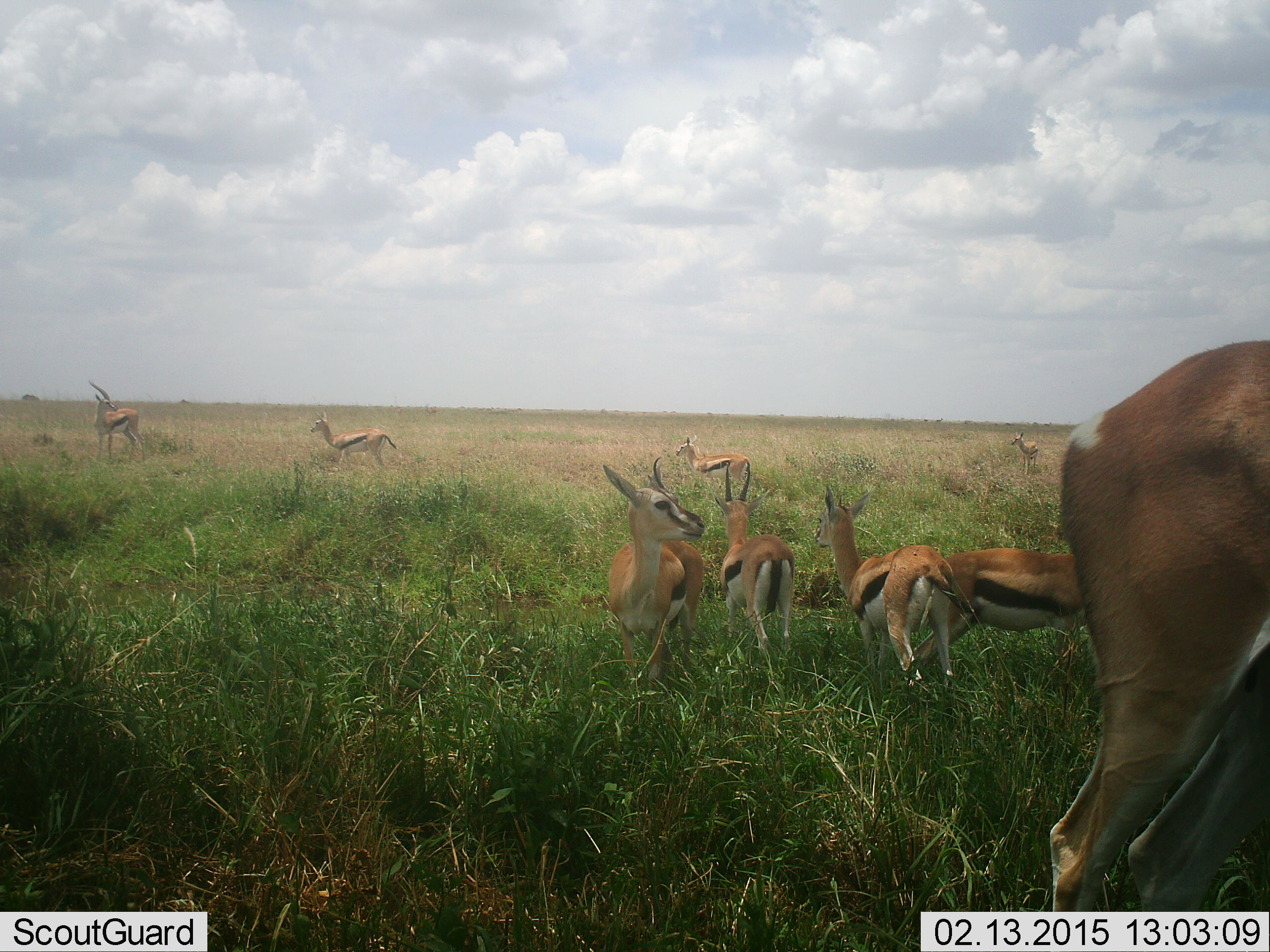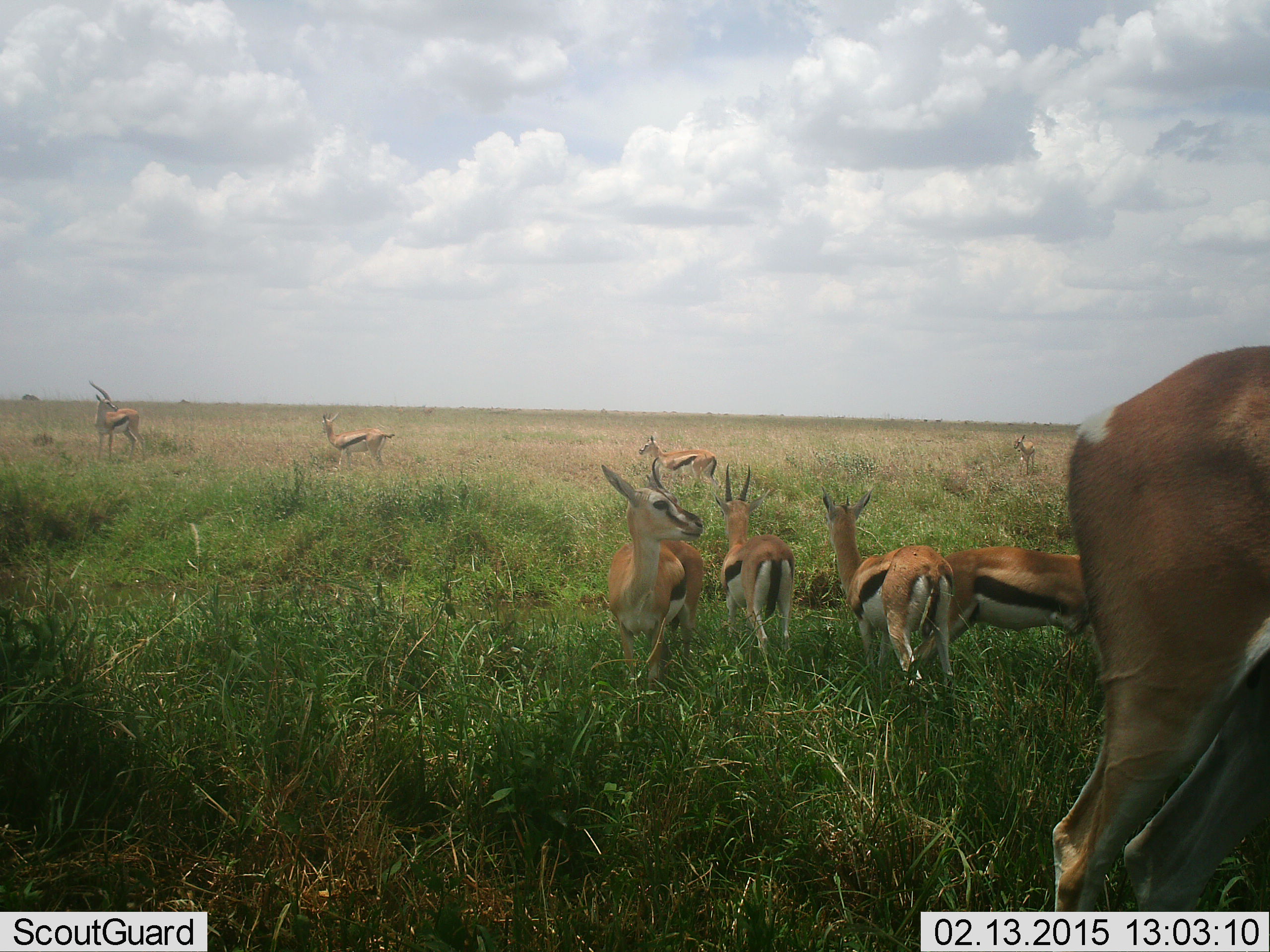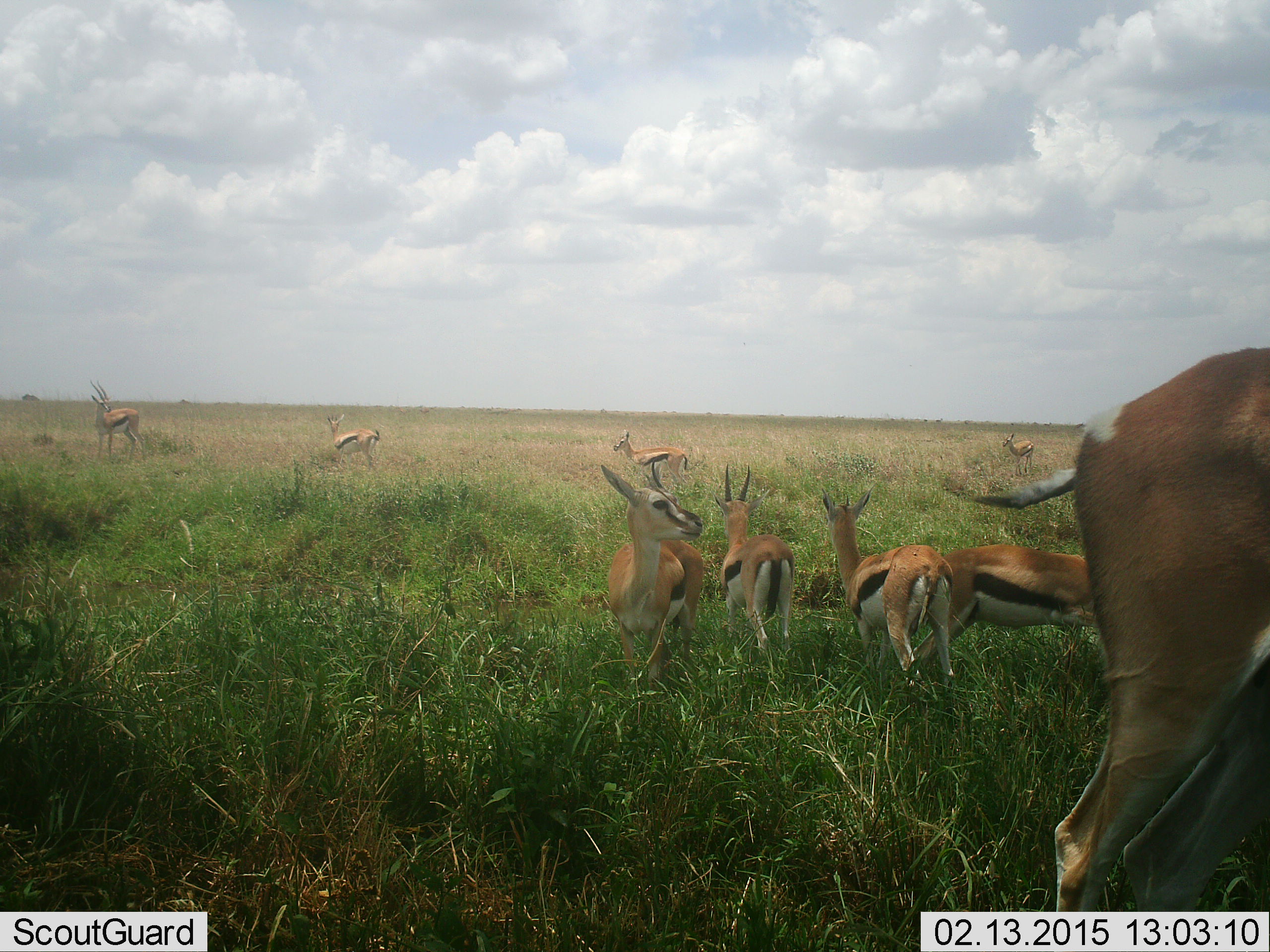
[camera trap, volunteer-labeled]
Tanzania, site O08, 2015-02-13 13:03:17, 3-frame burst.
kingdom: Animalia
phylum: Chordata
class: Mammalia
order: Artiodactyla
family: Bovidae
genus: Eudorcas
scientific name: Eudorcas thomsonii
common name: thomson's gazelle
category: gazellethomsons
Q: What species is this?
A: Gazellethomsons (thomson's gazelle) (Eudorcas thomsonii).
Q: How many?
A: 9.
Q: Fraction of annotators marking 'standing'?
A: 80%.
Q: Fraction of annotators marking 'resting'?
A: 10%.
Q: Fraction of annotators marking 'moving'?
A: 60%.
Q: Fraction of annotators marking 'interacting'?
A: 20%.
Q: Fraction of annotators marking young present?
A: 0%.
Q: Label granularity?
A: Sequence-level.